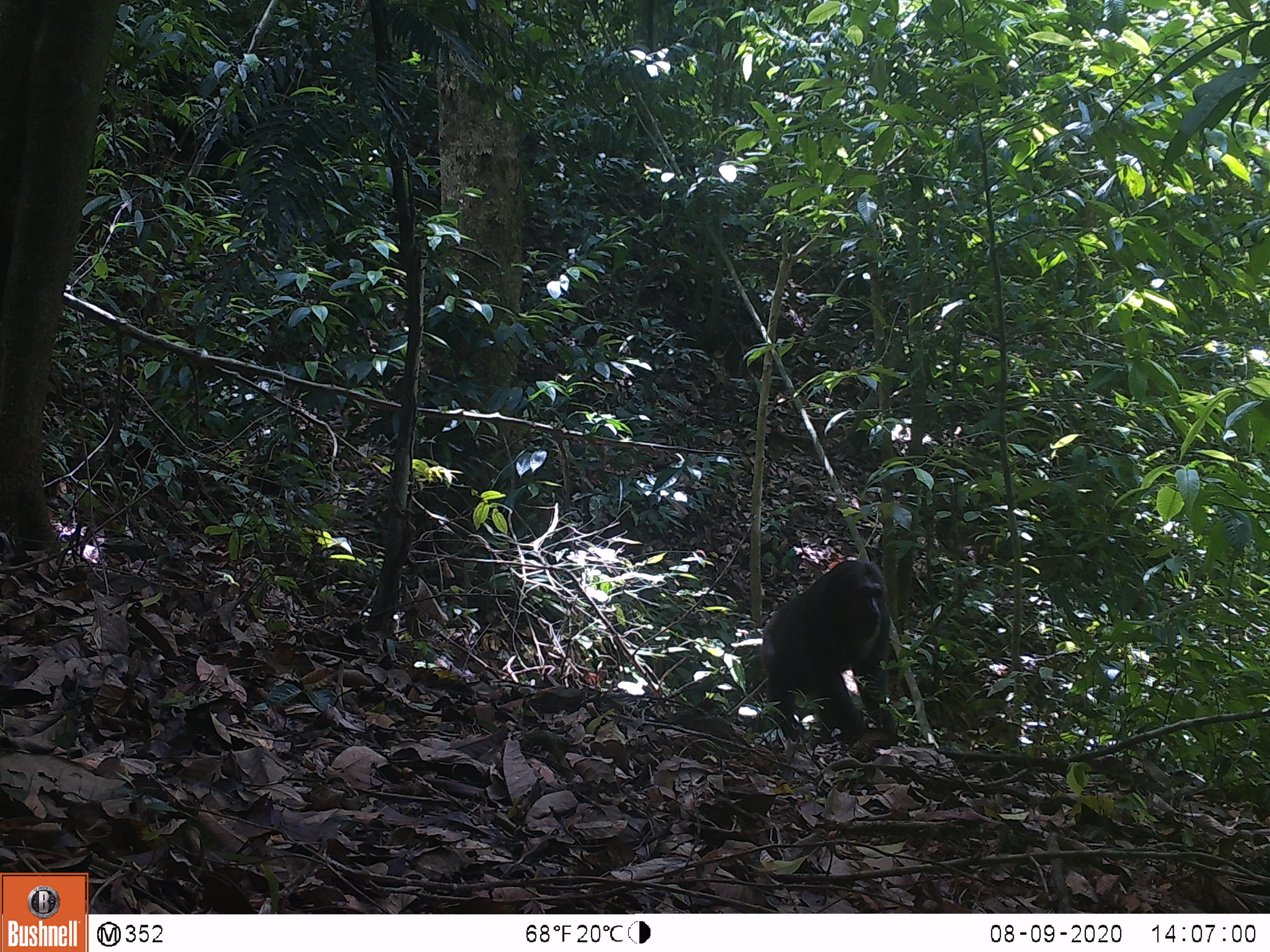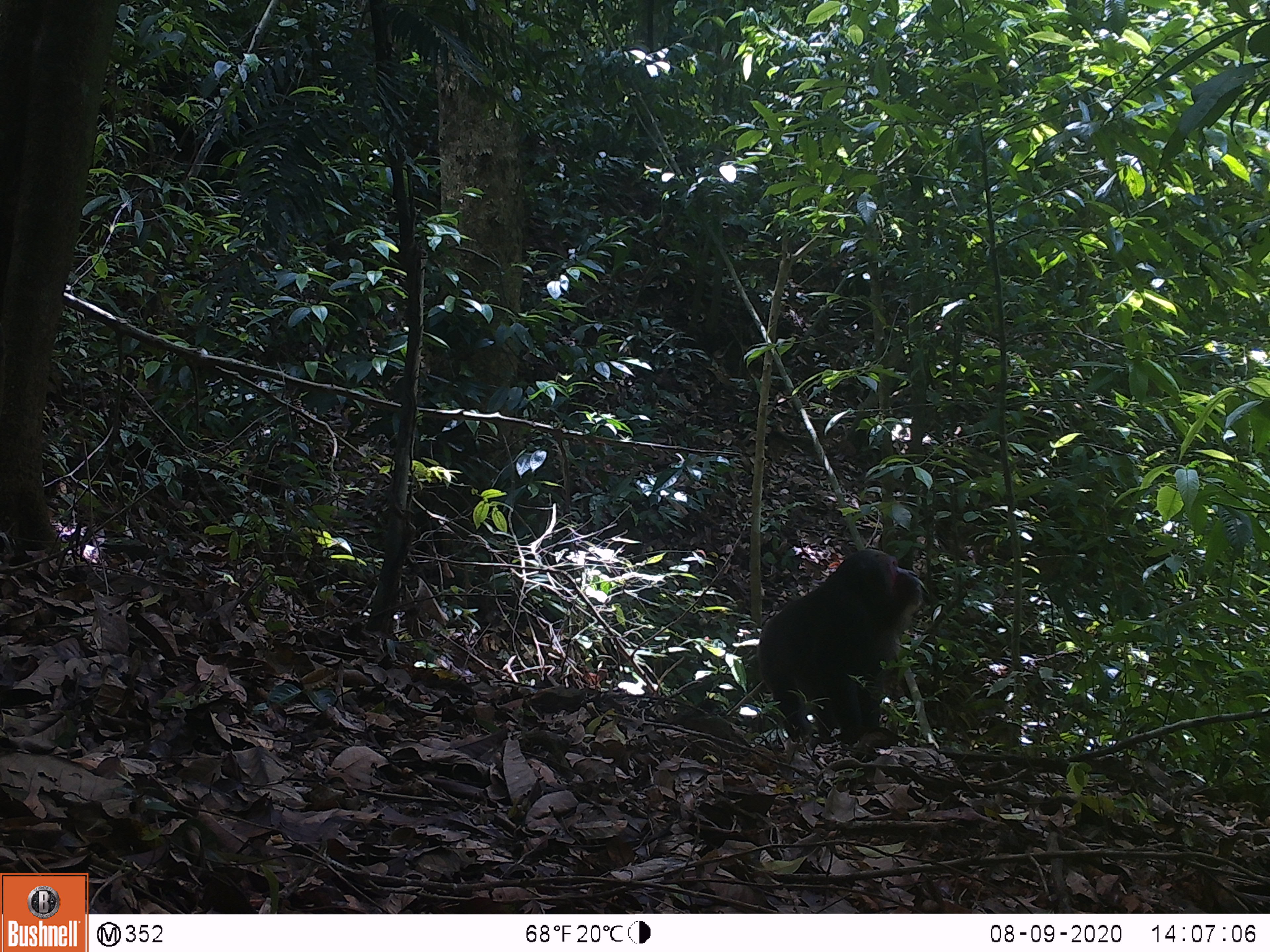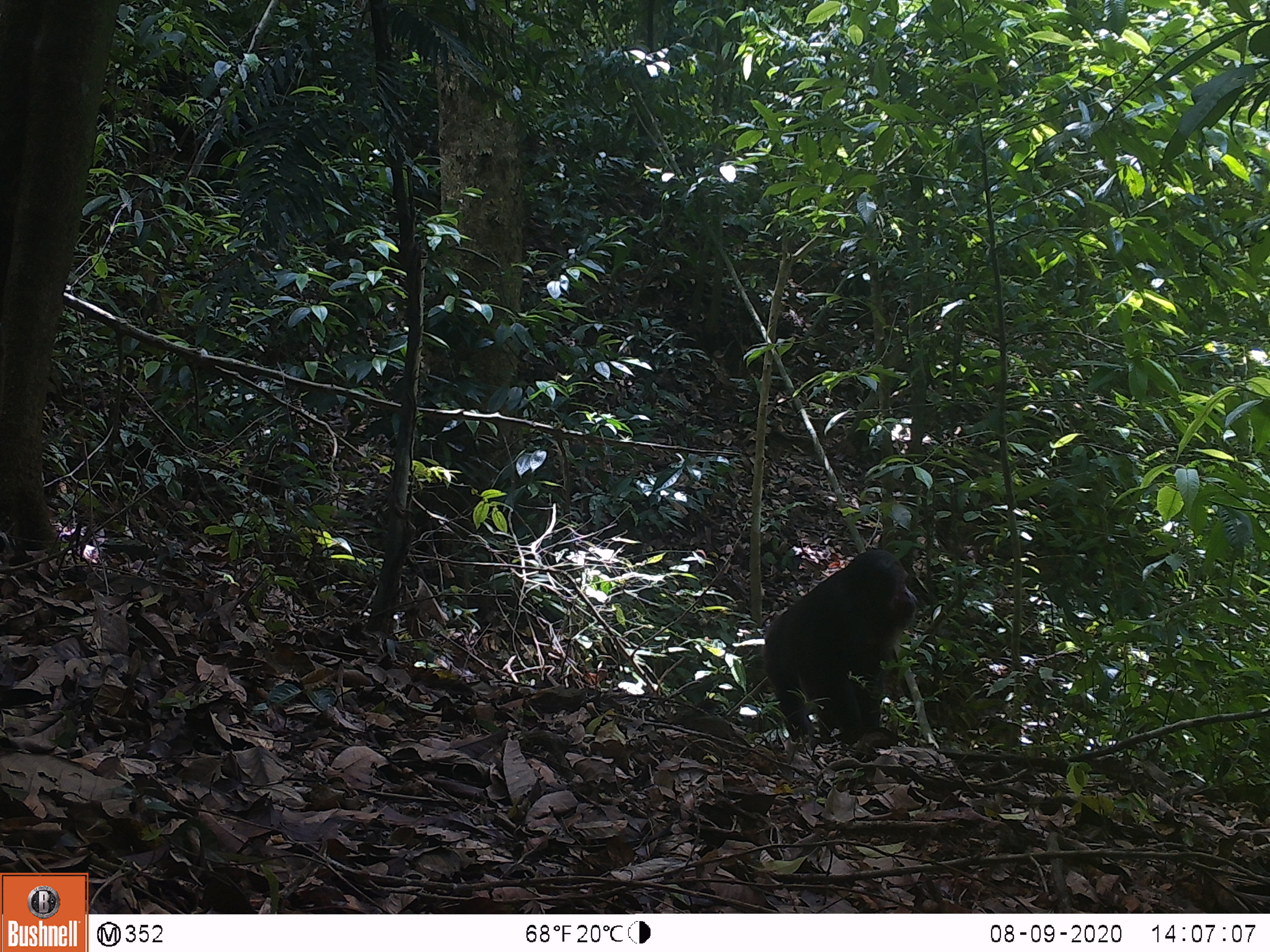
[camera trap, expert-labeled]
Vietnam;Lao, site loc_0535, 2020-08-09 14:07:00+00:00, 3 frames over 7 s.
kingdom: Animalia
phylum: Chordata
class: Mammalia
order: Primates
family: Cercopithecidae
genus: Macaca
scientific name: Macaca arctoides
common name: stump-tailed macaque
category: stump tailed macaque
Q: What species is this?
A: Stump tailed macaque (stump-tailed macaque) (Macaca arctoides).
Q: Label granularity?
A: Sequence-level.